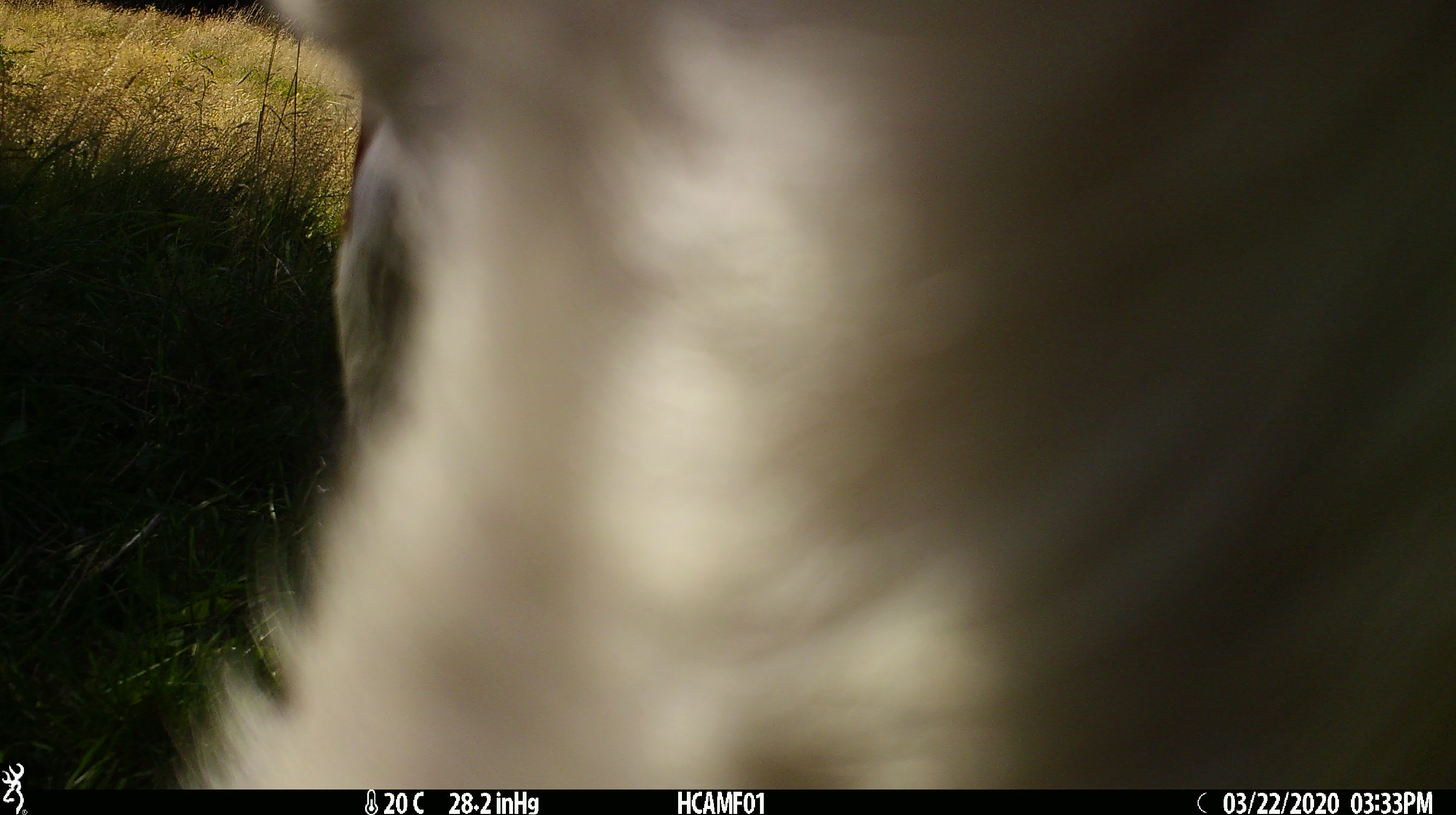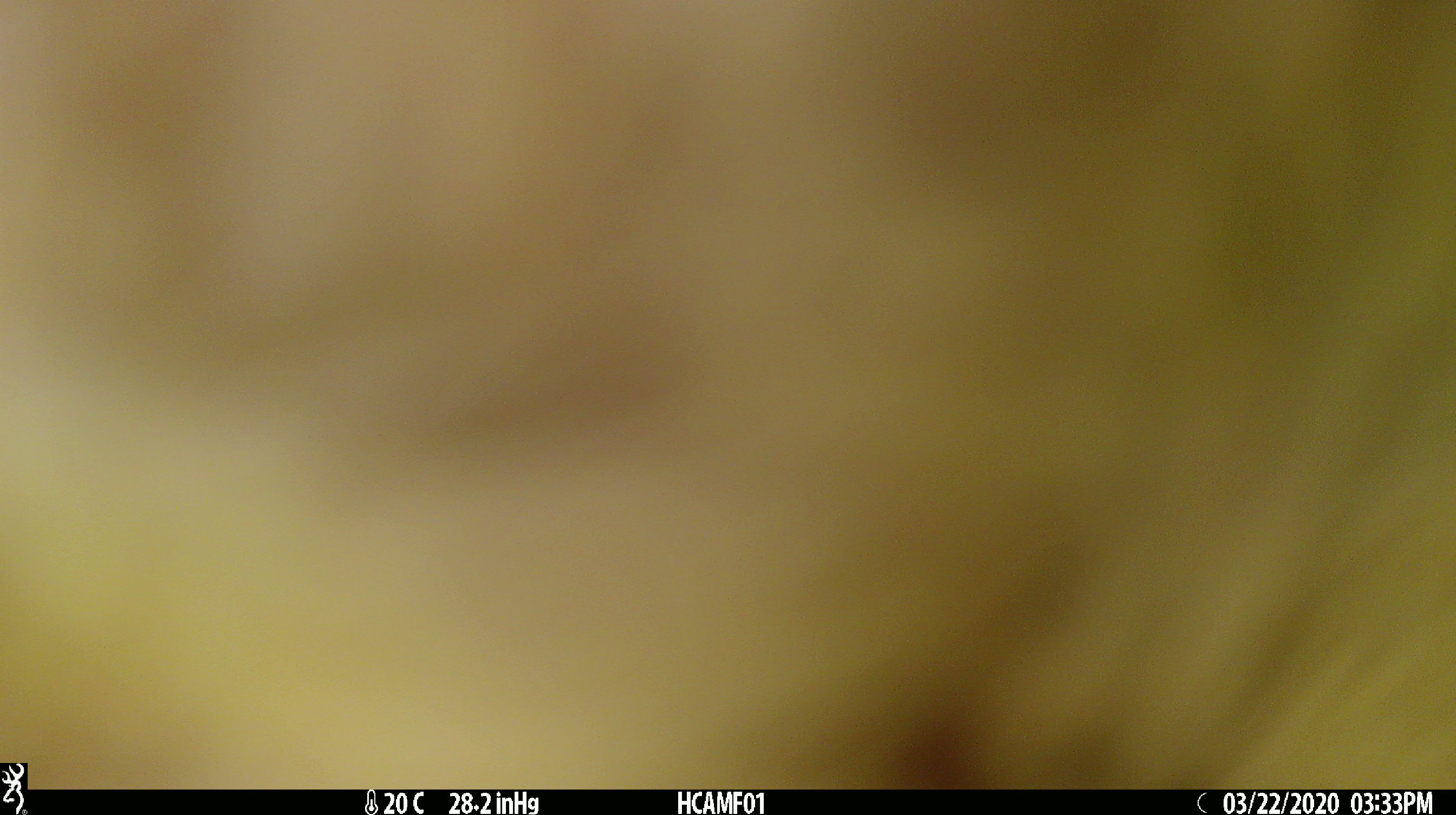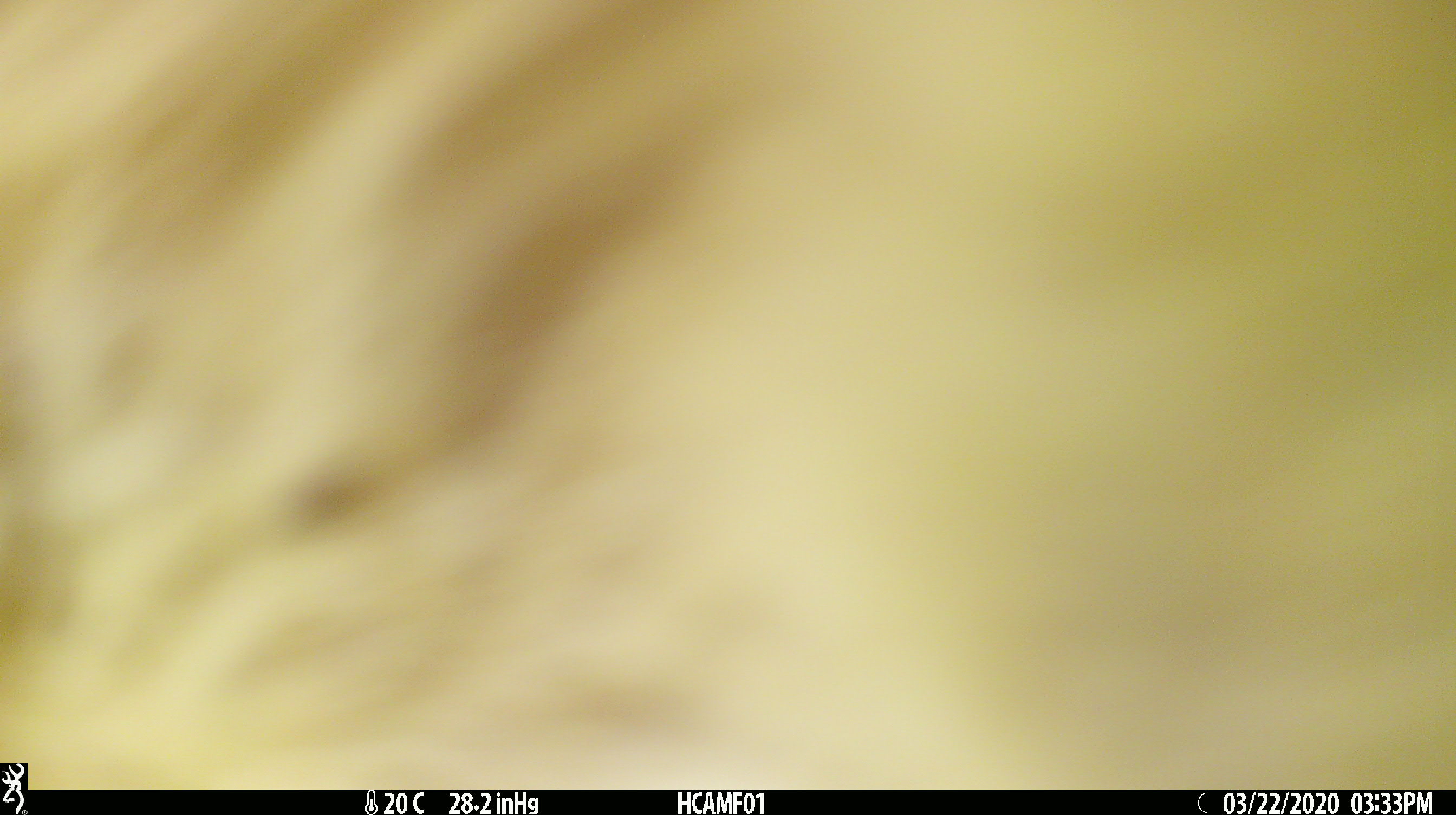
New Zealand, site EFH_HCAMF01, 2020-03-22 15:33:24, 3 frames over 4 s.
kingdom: Animalia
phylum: Chordata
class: Mammalia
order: Artiodactyla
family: Bovidae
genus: Bos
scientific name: Bos taurus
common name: domestic cow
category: cow